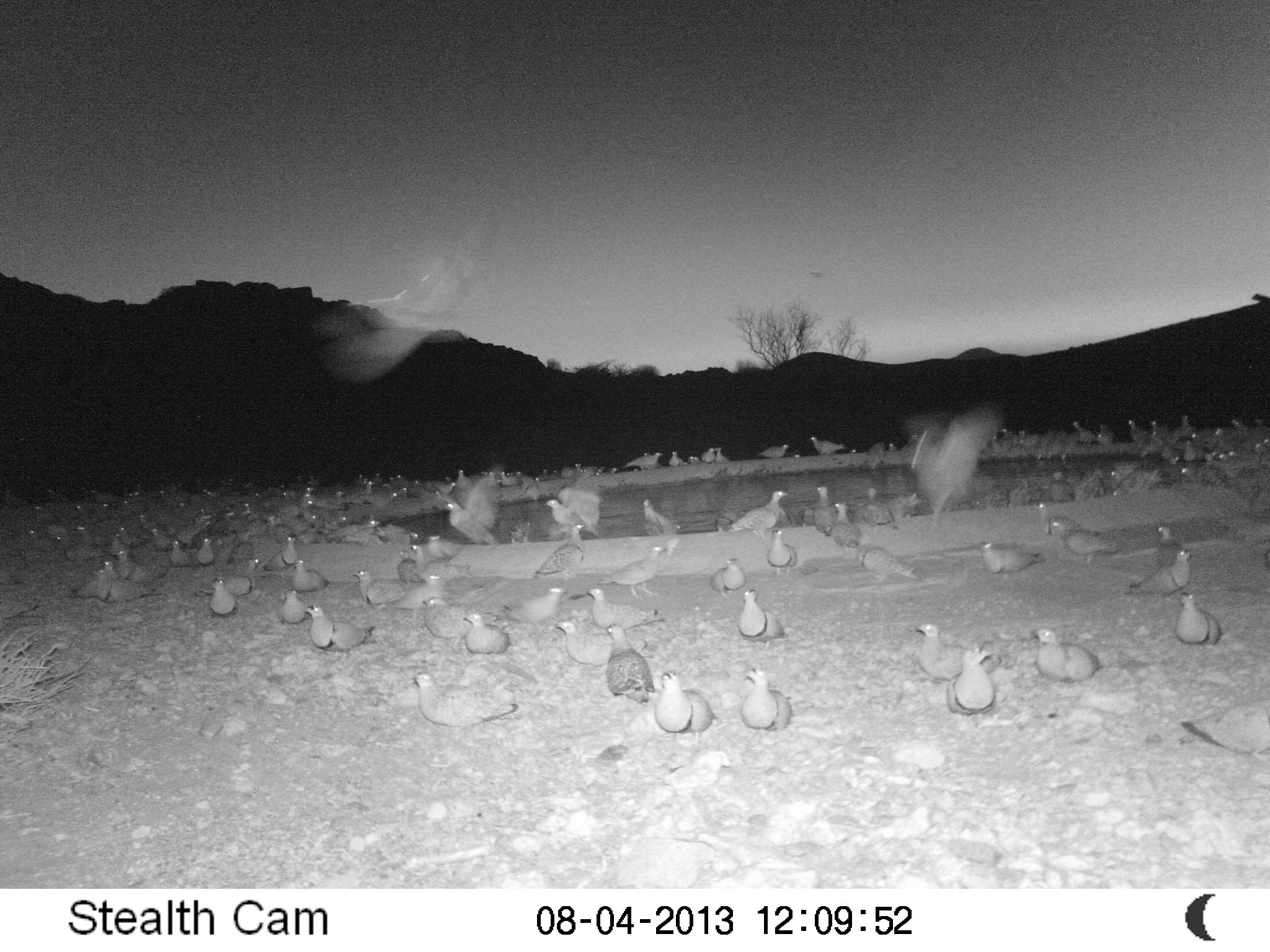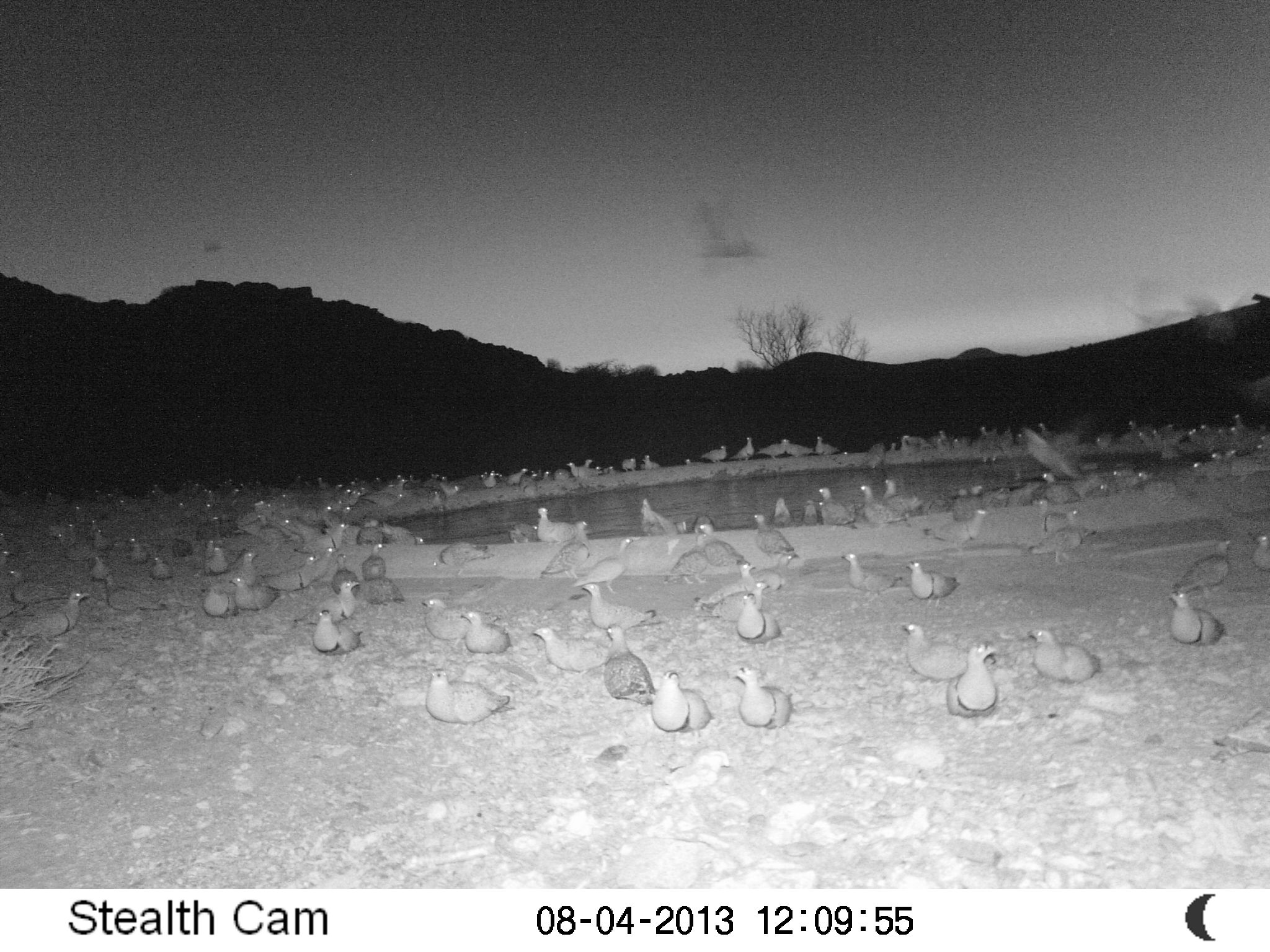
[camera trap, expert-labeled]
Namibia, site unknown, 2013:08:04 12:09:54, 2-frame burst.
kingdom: Animalia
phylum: Chordata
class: Aves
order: Pterocliformes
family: Pteroclidae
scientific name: Pteroclidae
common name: sandgrouse